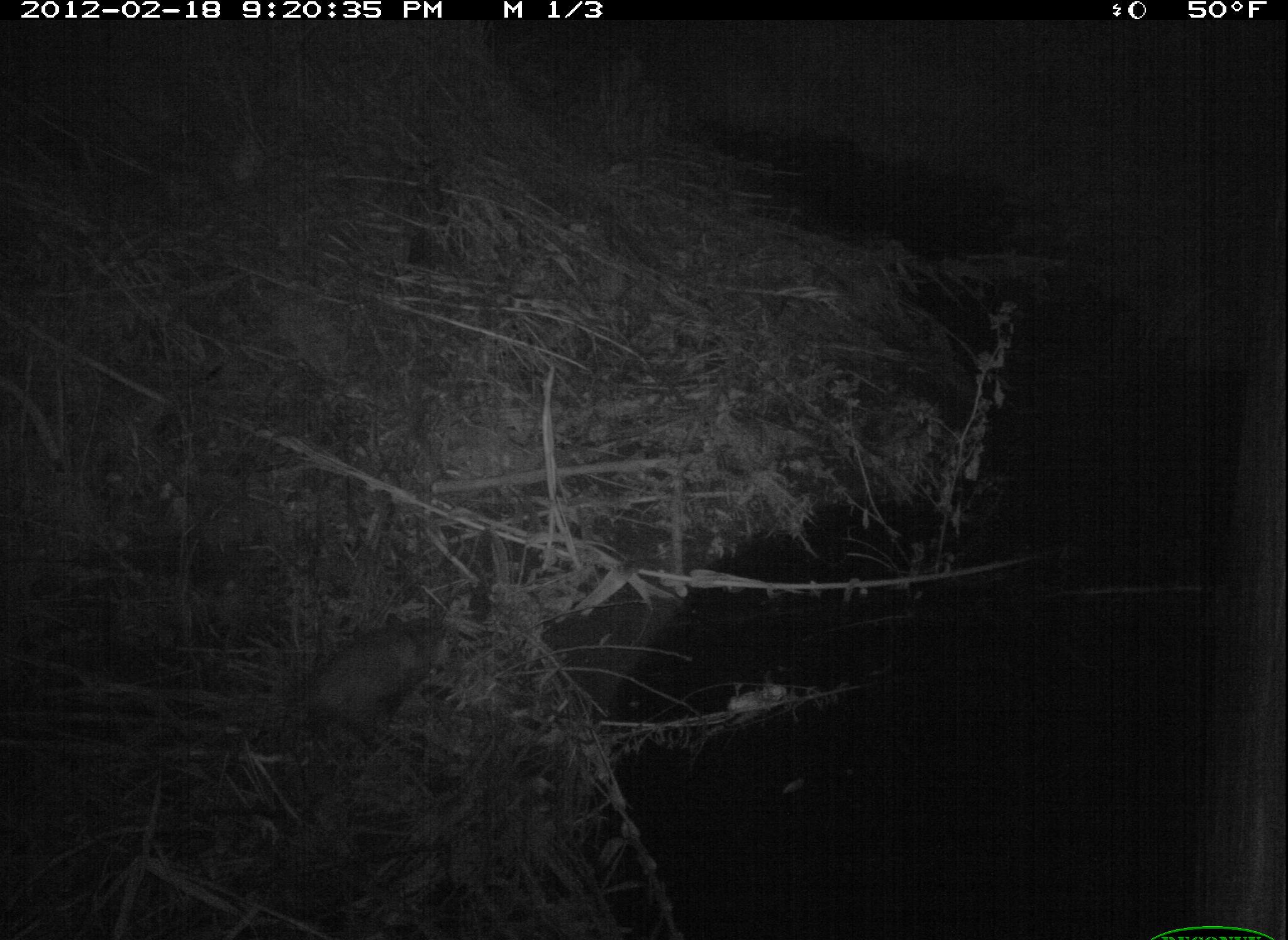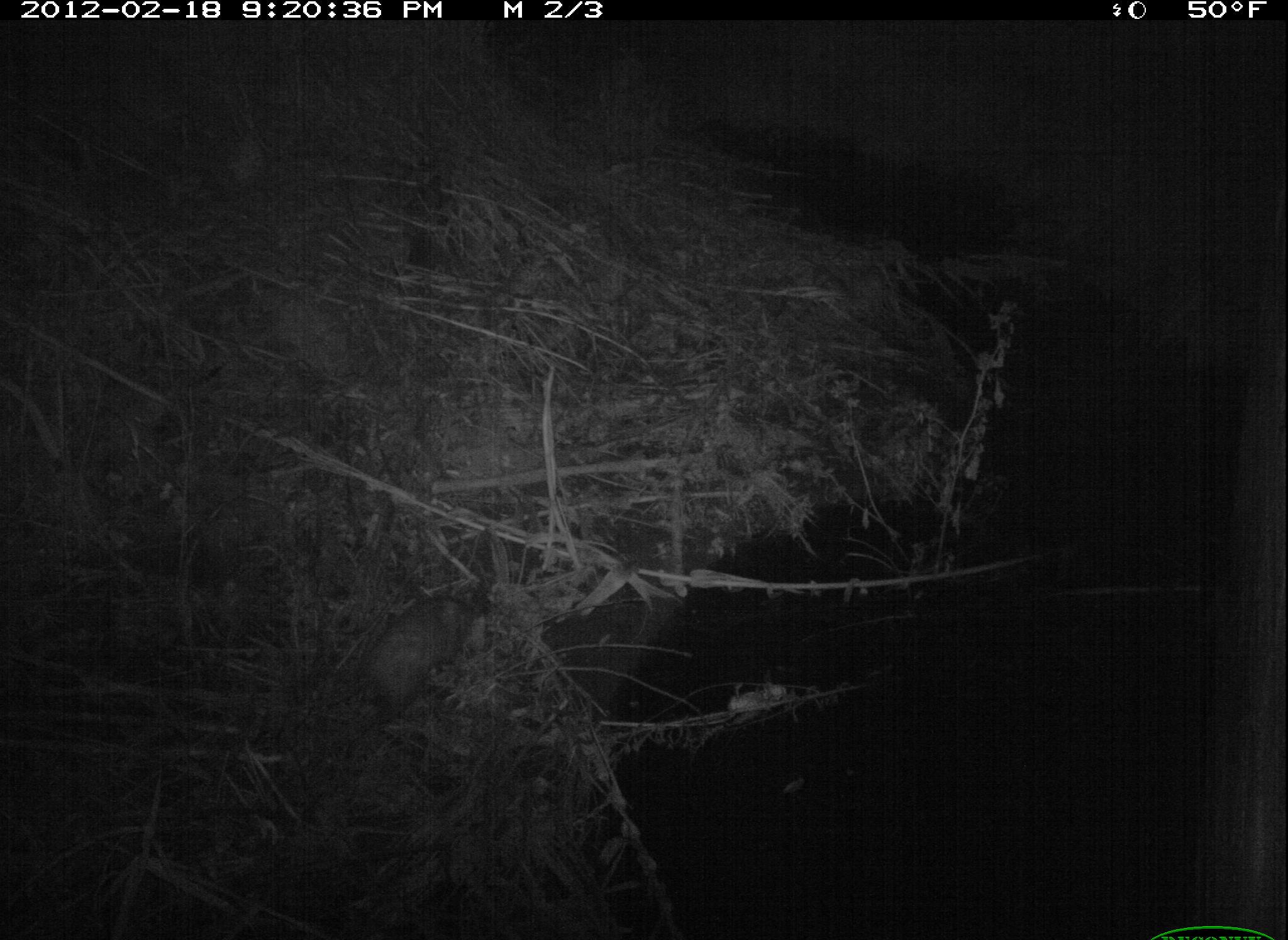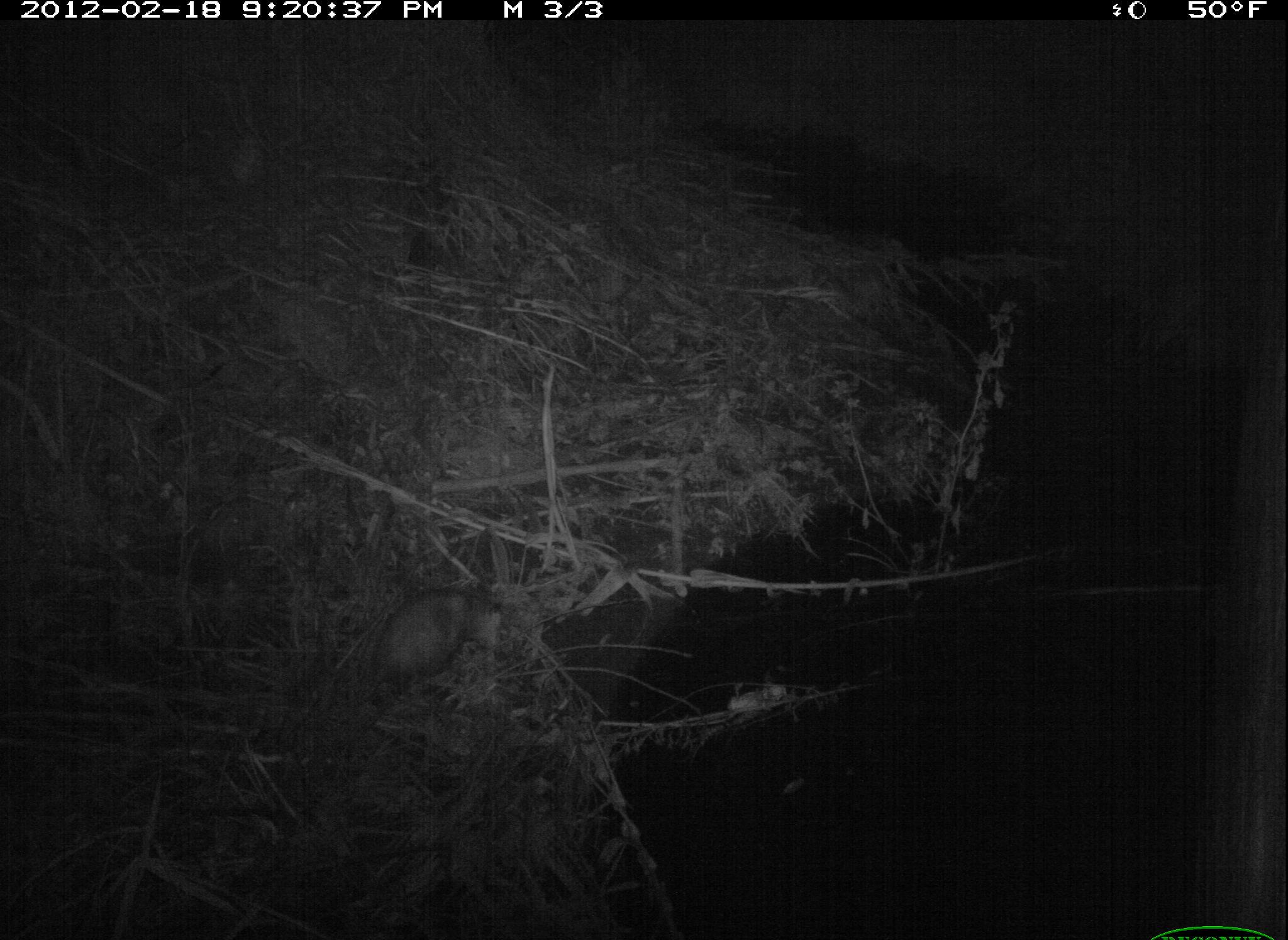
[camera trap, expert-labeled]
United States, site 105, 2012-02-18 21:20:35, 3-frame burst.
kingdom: Animalia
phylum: Chordata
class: Mammalia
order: Didelphimorphia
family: Didelphidae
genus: Didelphis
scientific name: Didelphis virginiana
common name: virginia opossum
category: opossum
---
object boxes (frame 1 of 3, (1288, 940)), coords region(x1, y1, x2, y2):
opossum: region(254, 599, 465, 752)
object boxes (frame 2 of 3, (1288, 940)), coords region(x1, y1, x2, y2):
opossum: region(316, 577, 501, 741)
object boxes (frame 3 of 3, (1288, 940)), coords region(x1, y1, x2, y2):
opossum: region(341, 585, 507, 714)